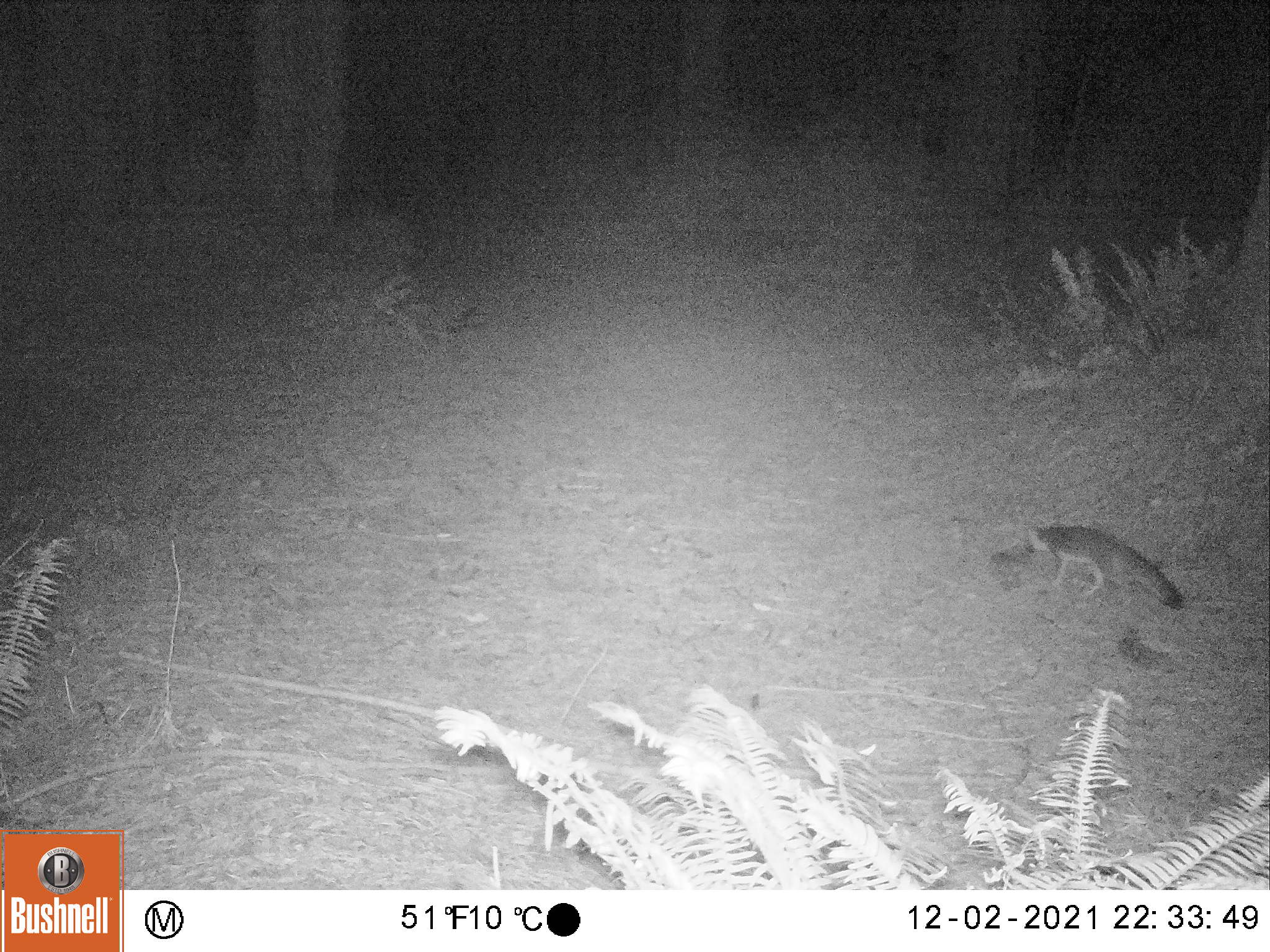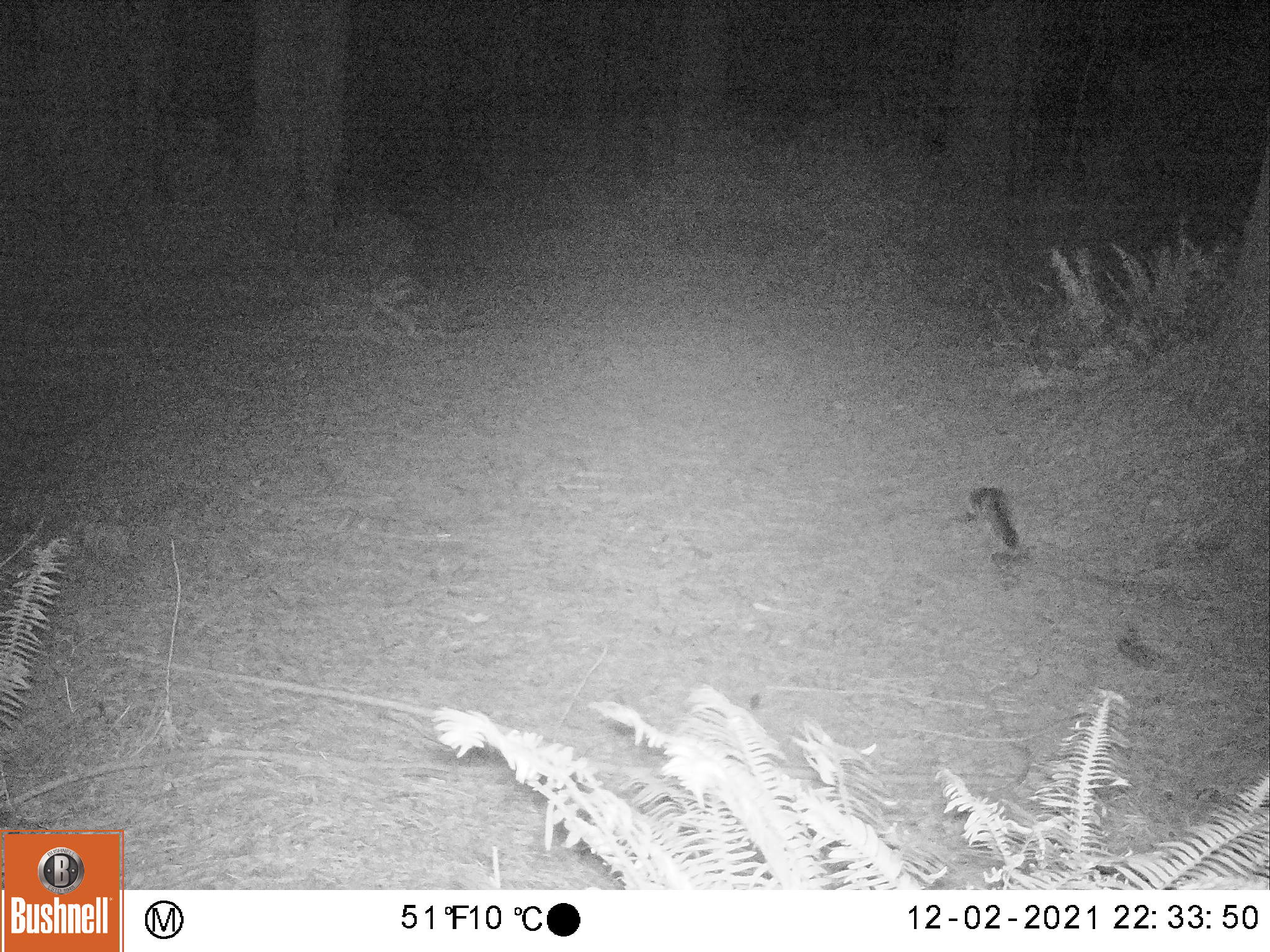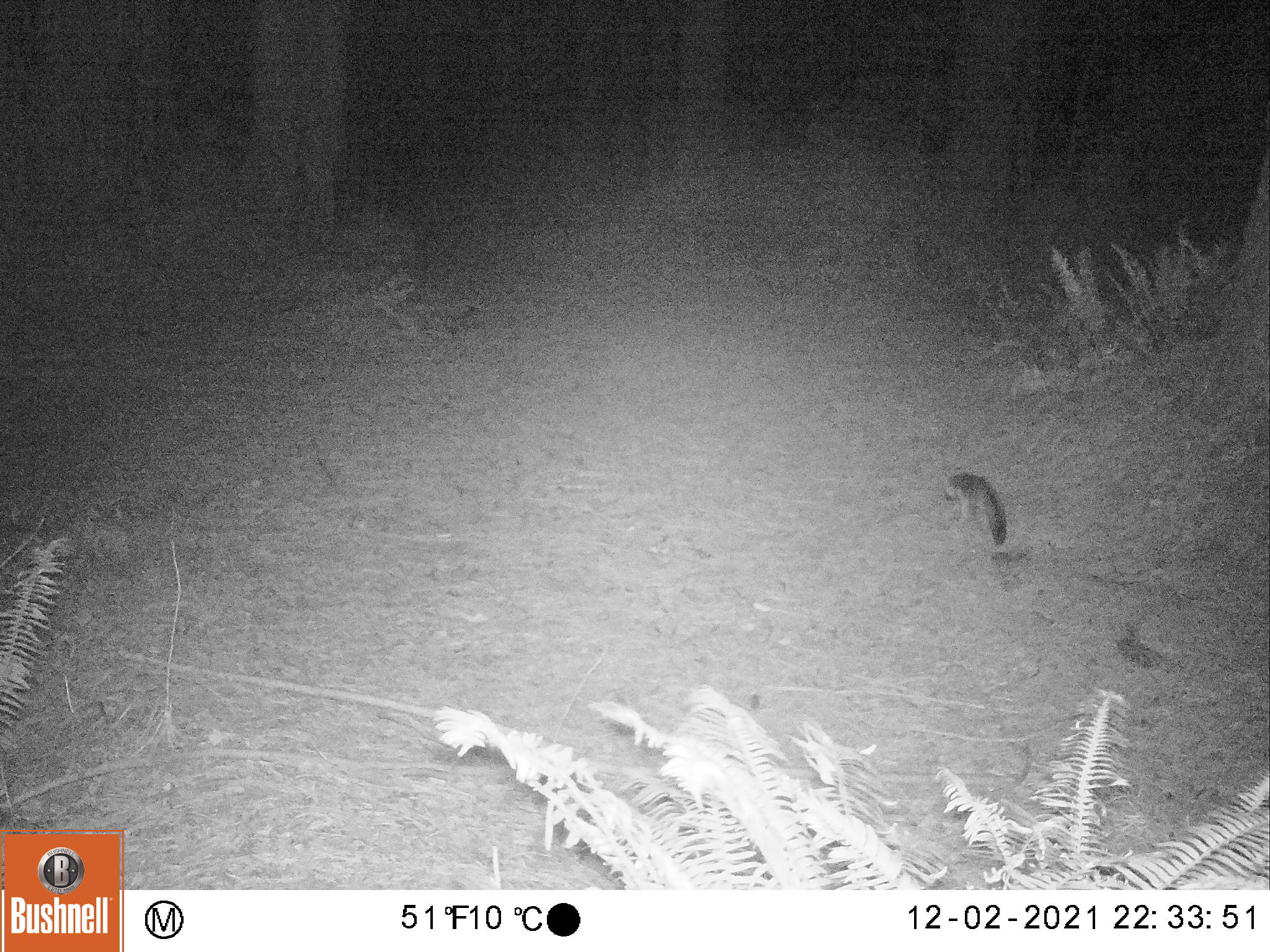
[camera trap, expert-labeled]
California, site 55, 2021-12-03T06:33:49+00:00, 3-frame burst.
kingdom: Animalia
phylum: Chordata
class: Mammalia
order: Carnivora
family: Canidae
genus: Urocyon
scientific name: Urocyon cinereoargenteus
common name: gray fox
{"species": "gray fox (Urocyon cinereoargenteus)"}